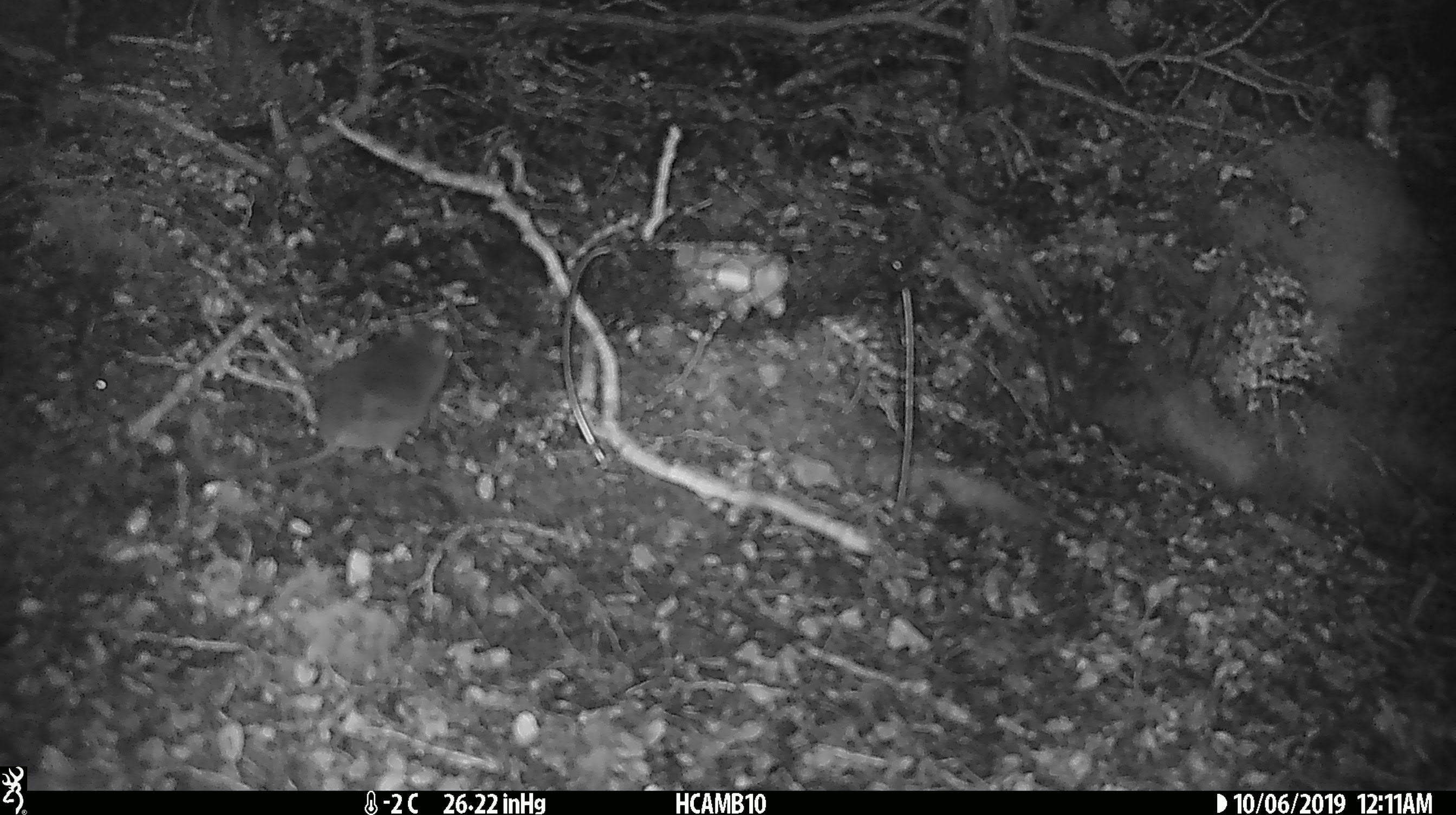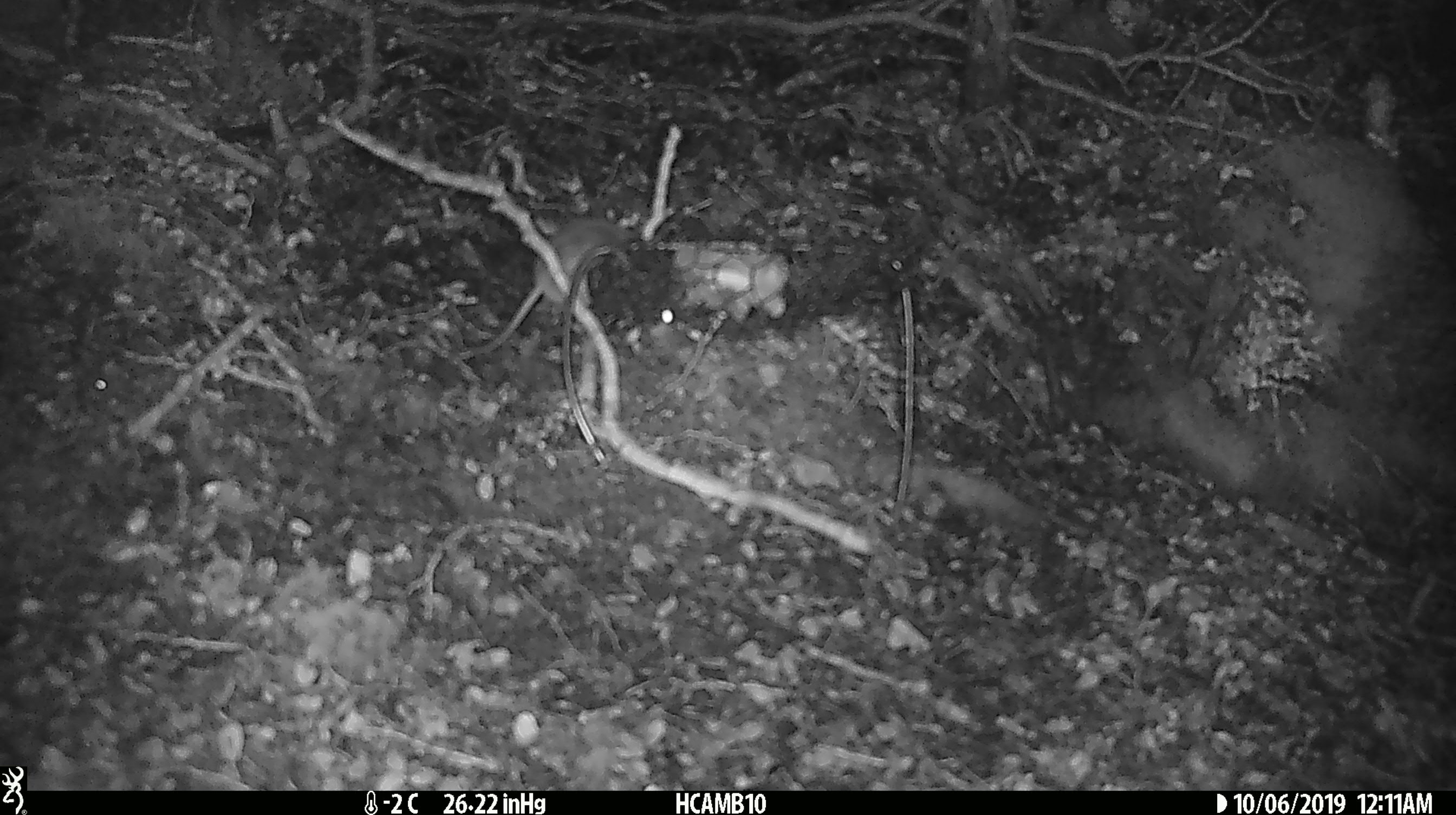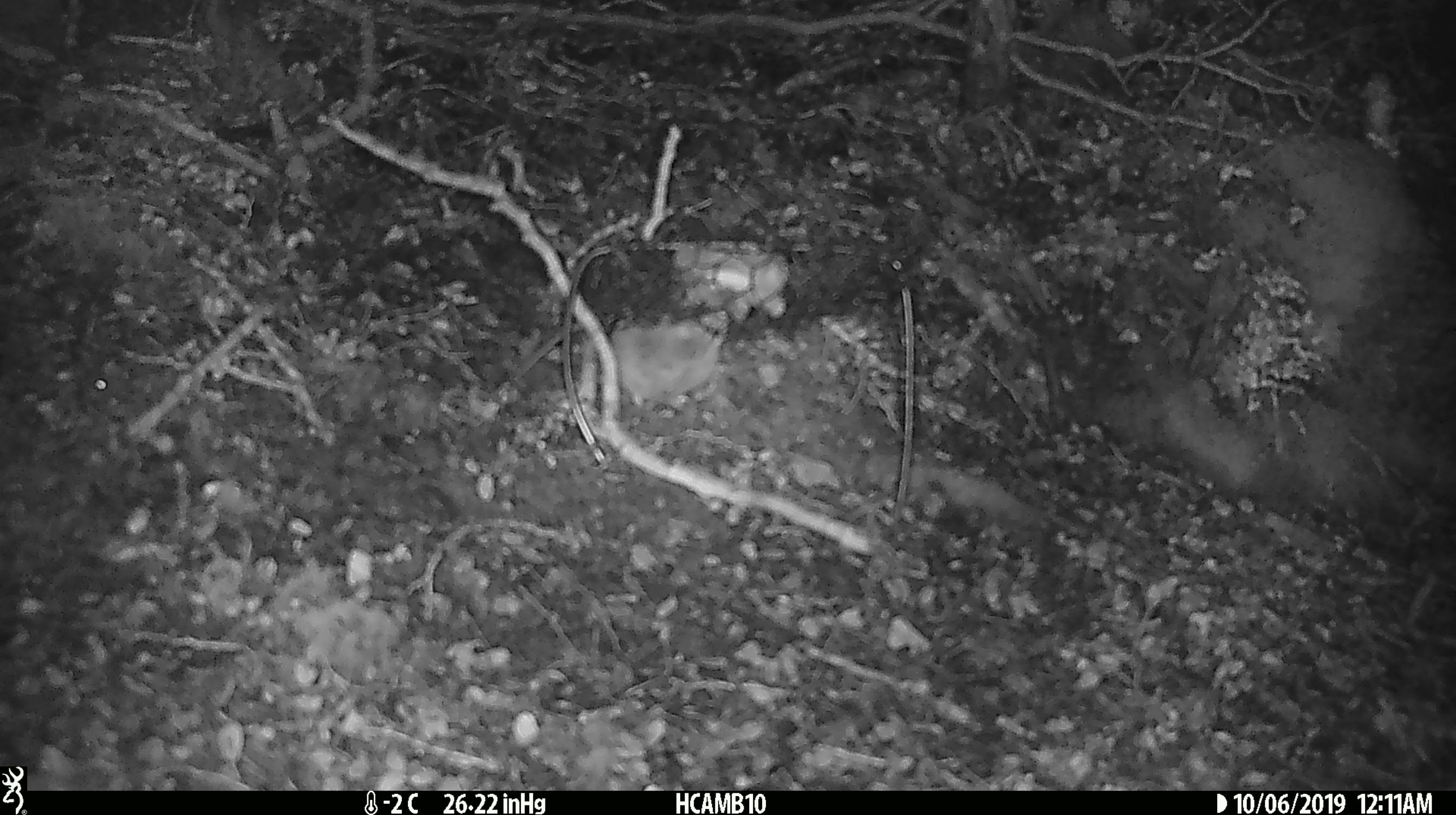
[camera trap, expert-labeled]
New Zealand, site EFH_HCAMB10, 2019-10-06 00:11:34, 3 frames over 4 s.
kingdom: Animalia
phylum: Chordata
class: Mammalia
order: Rodentia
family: Muridae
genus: Mus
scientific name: Mus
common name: mouse